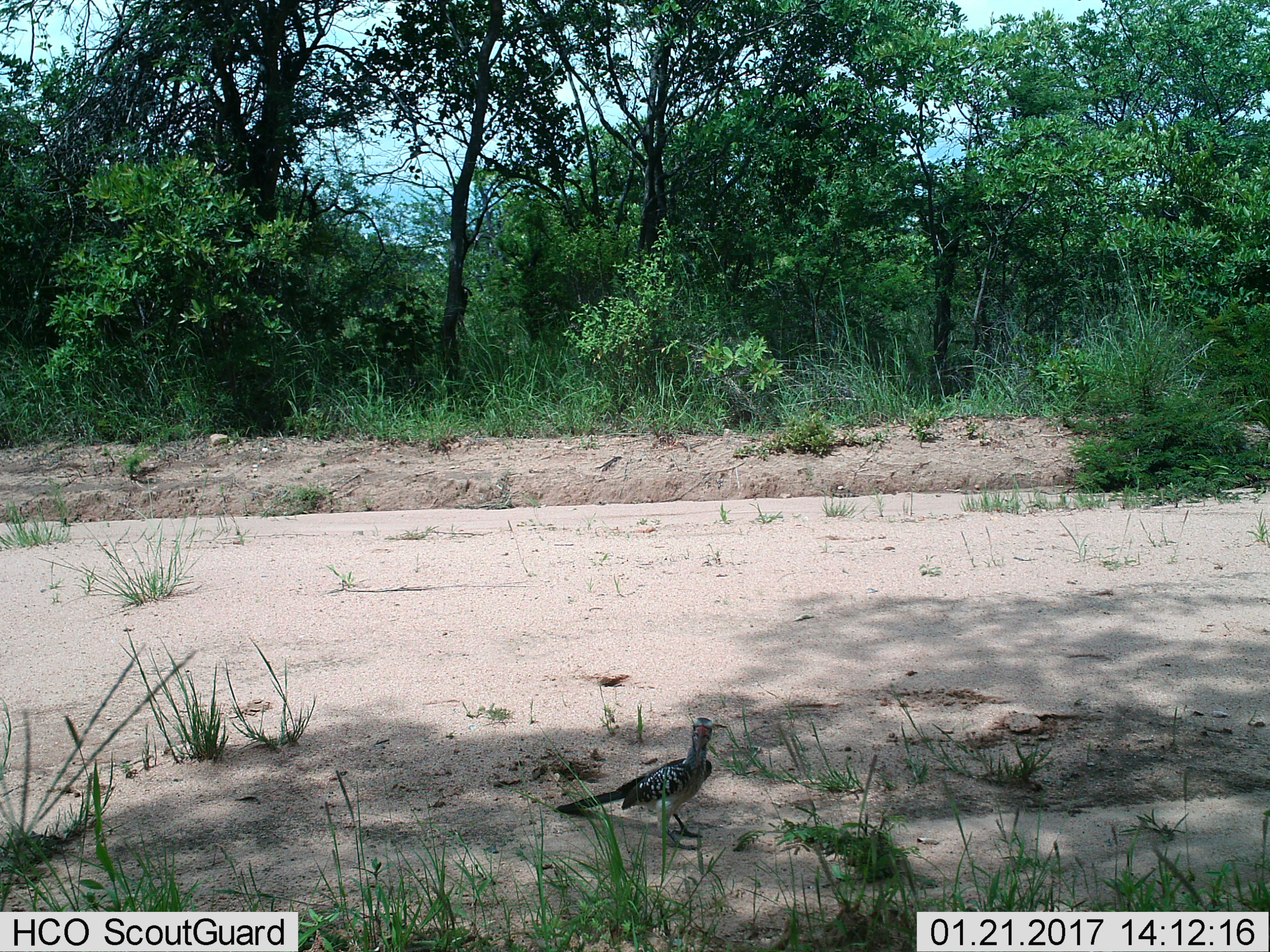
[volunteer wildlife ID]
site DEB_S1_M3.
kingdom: Animalia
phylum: Chordata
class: Aves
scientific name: Aves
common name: bird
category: birdother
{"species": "birdother (bird) (Aves)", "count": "1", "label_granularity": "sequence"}